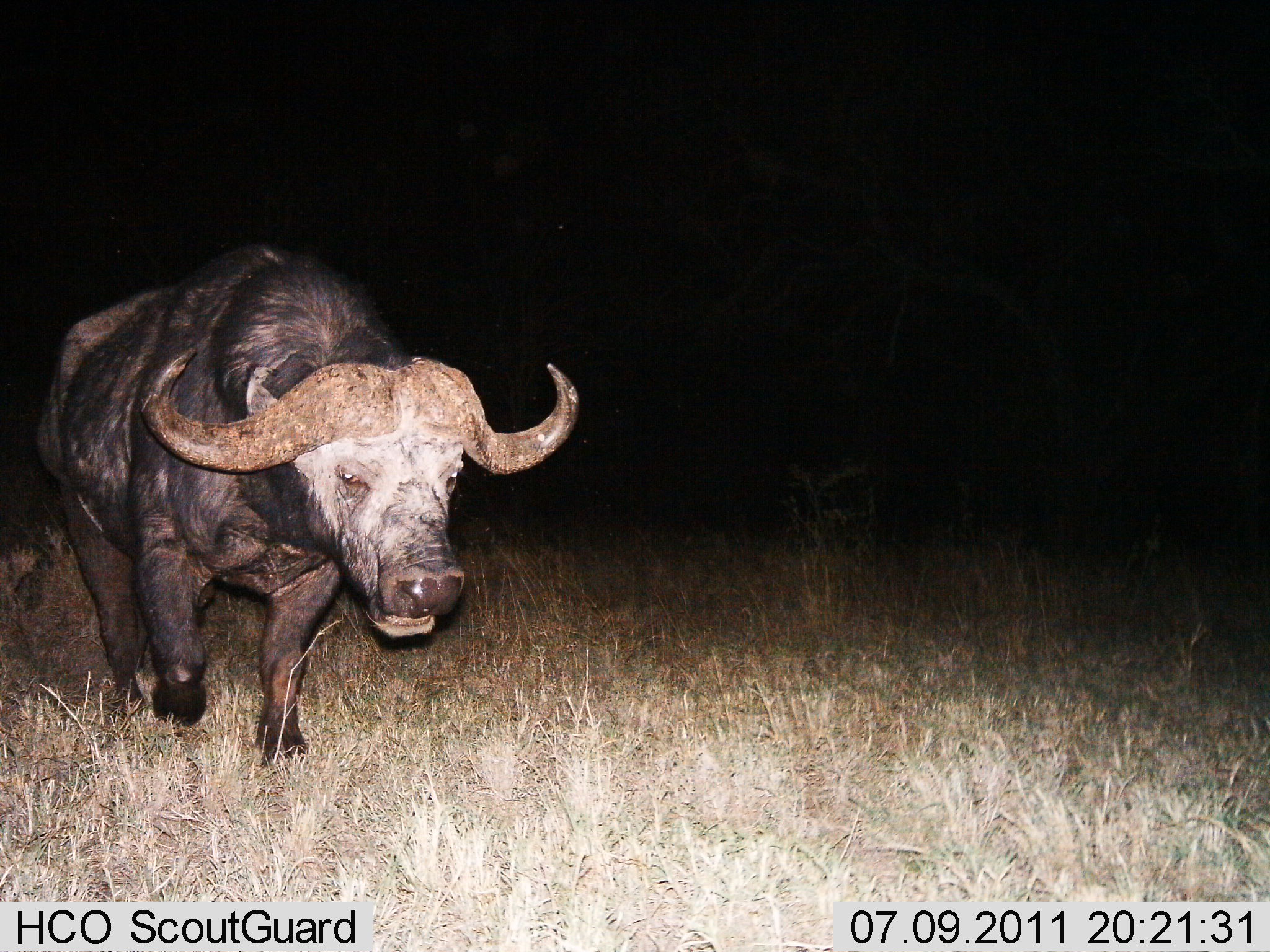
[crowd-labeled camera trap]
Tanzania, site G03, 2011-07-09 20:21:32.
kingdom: Animalia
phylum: Chordata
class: Mammalia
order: Artiodactyla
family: Bovidae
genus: Syncerus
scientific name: Syncerus caffer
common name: cape buffalo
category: buffalo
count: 1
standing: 0%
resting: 0%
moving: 100%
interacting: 0%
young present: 0%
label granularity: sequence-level